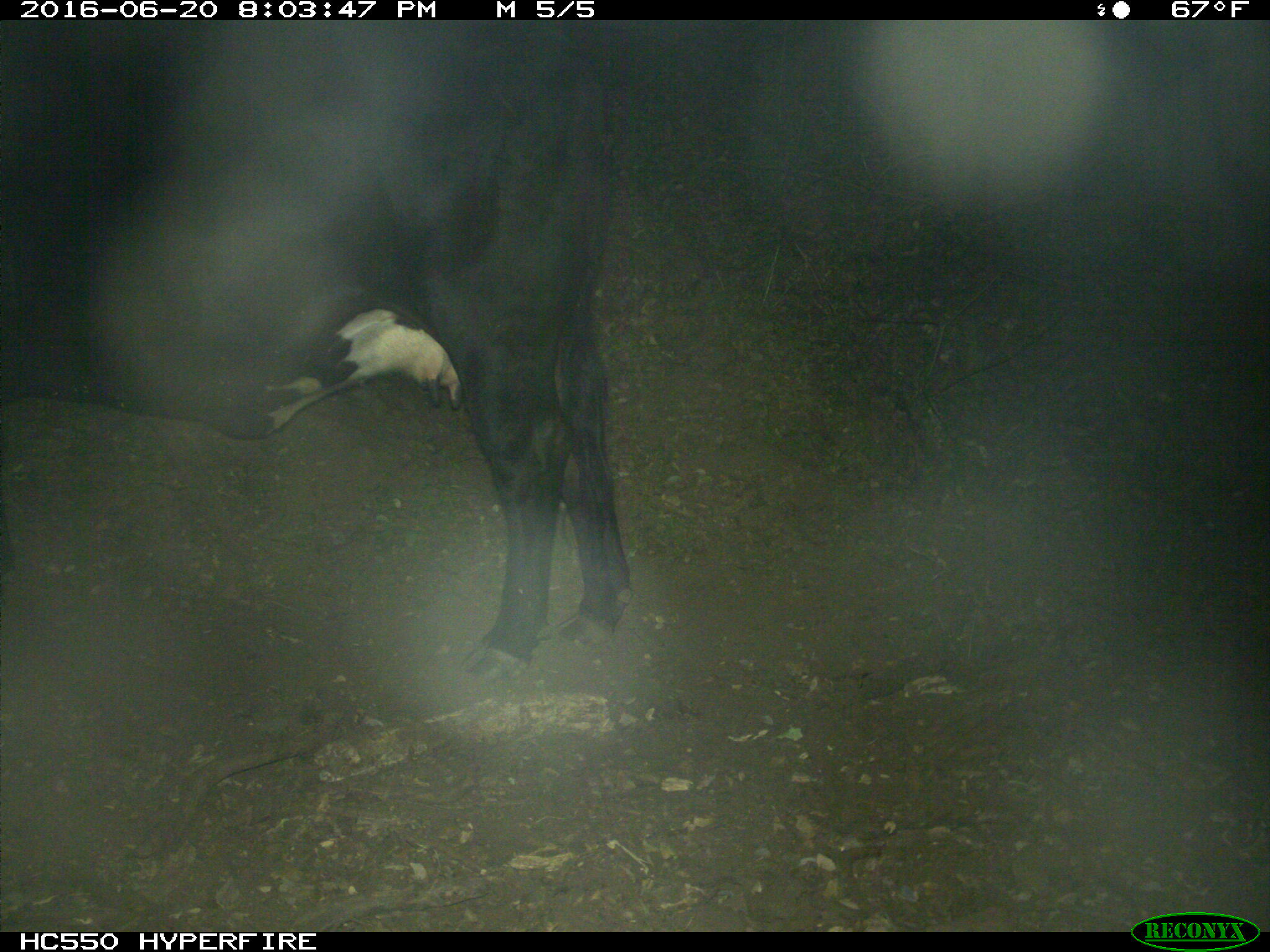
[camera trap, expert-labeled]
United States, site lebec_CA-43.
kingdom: Animalia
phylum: Chordata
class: Mammalia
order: Artiodactyla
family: Bovidae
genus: Bos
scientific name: Bos taurus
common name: domestic cow